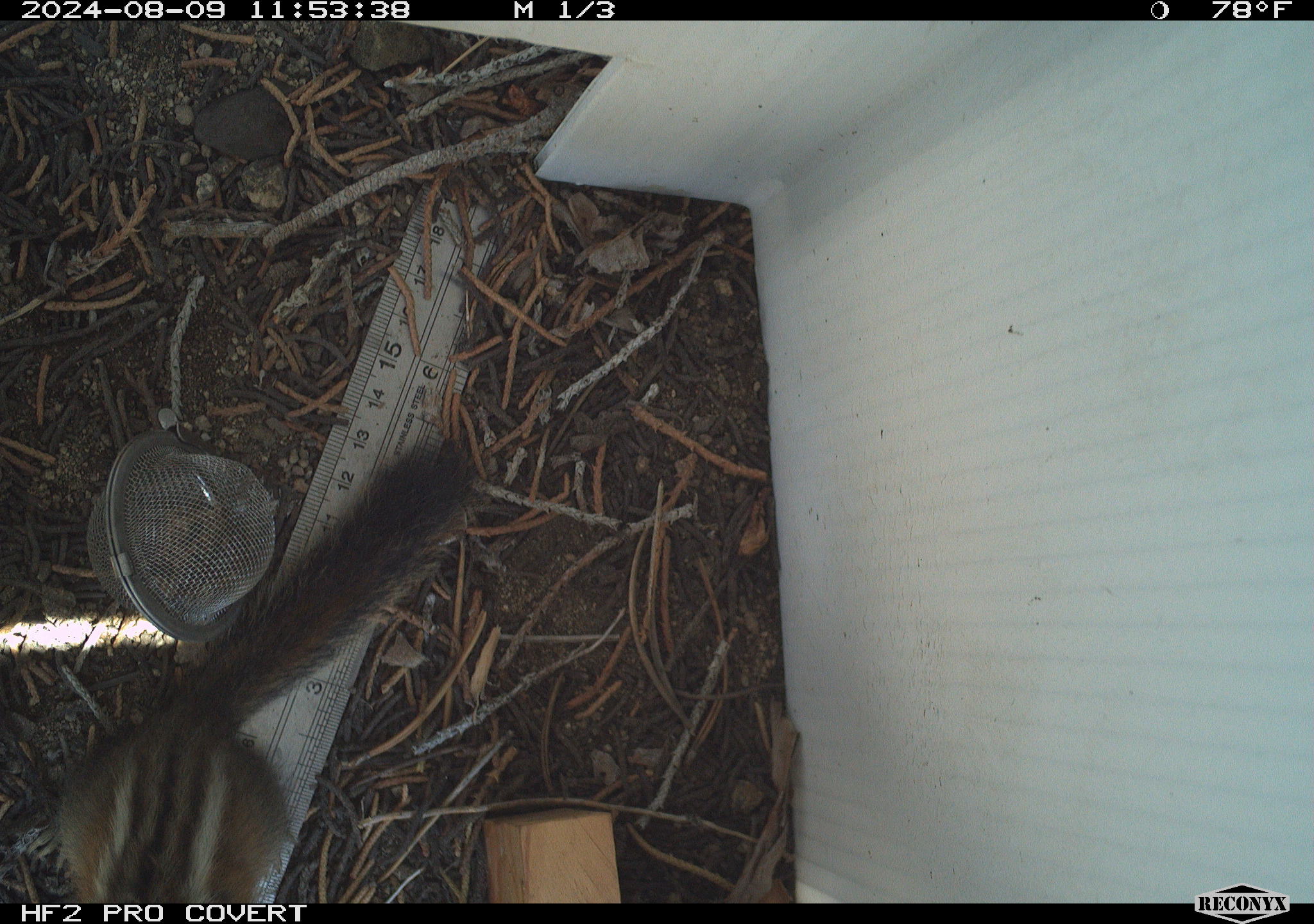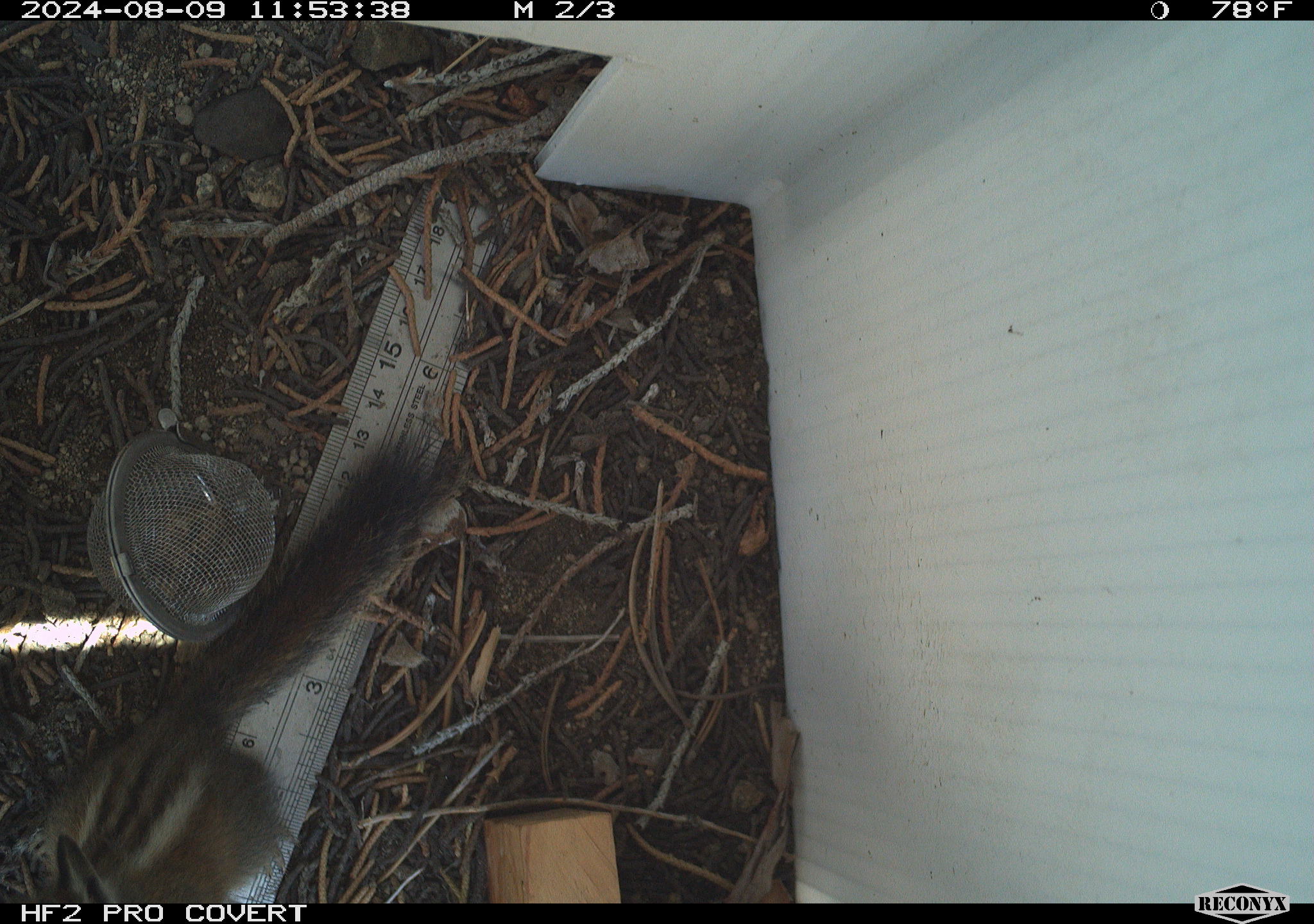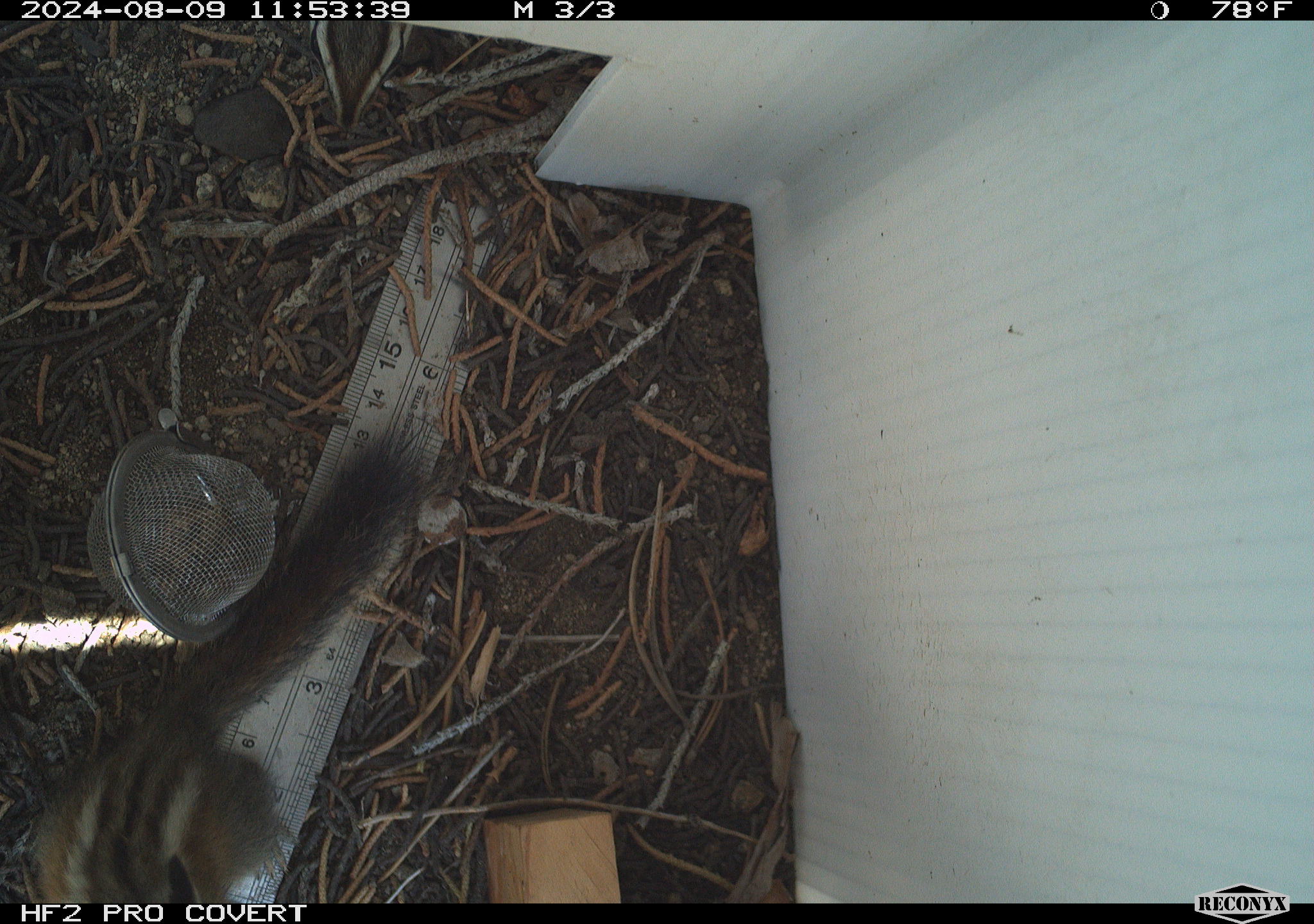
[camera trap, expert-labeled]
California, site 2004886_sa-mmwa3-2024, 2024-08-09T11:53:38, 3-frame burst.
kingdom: Animalia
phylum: Chordata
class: Mammalia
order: Rodentia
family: Sciuridae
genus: Neotamias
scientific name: Neotamias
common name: western chipmunks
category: neotamias species